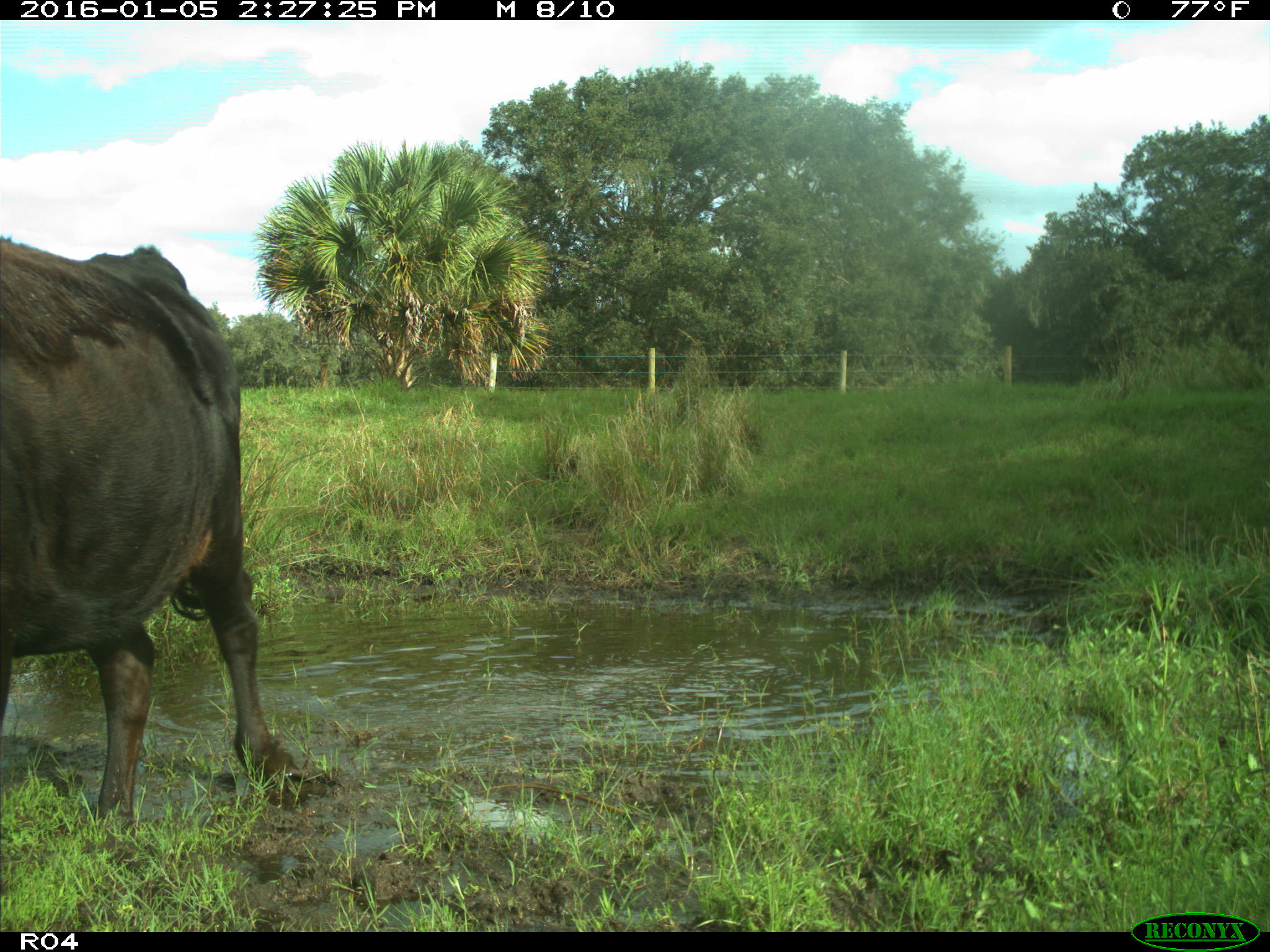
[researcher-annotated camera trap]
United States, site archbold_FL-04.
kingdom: Animalia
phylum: Chordata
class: Mammalia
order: Artiodactyla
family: Bovidae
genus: Bos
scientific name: Bos taurus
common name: domestic cow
Bos taurus (domestic cow).